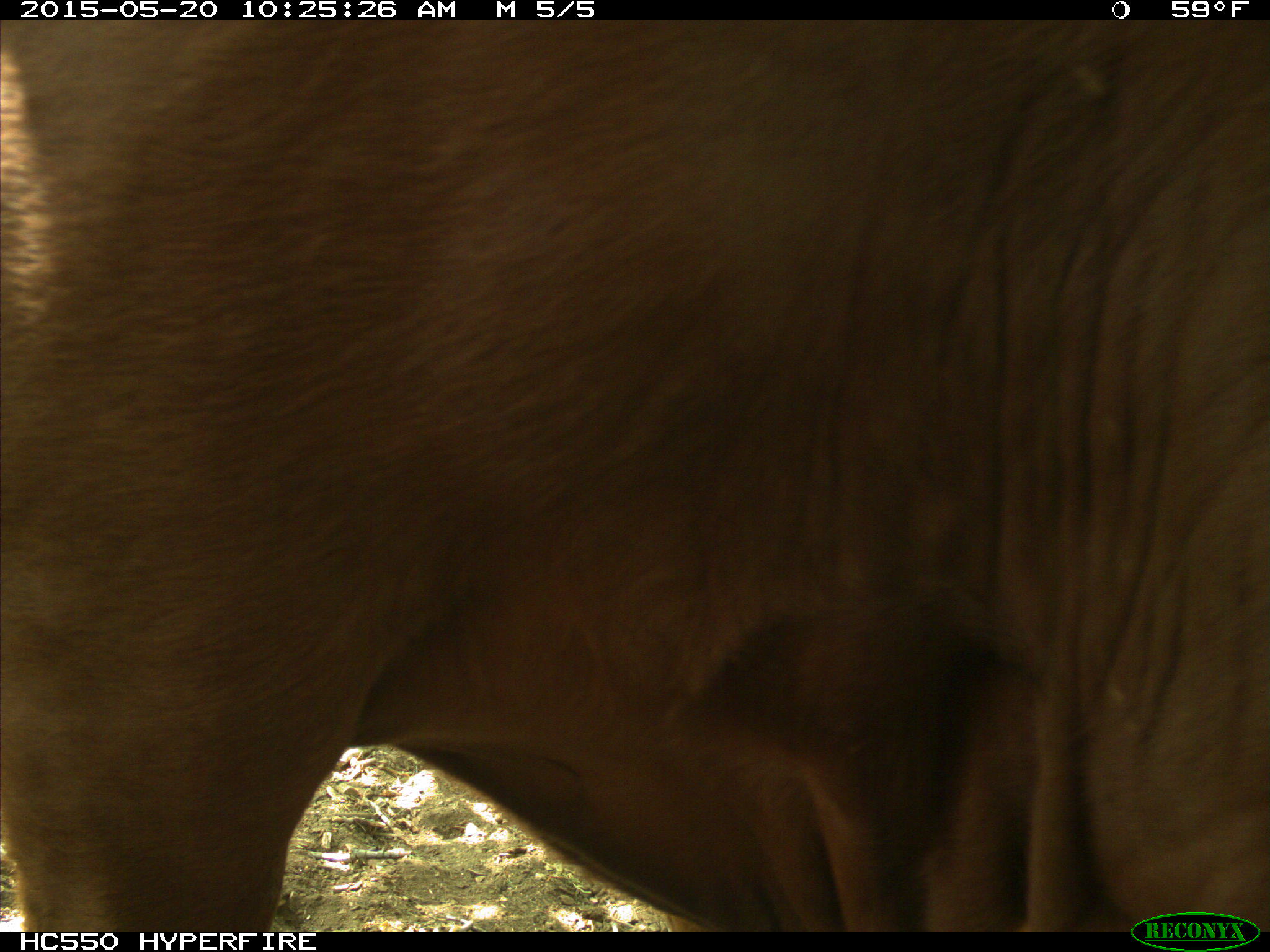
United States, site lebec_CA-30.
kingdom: Animalia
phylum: Chordata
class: Mammalia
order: Artiodactyla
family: Bovidae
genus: Bos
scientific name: Bos taurus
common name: domestic cow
Bos taurus (domestic cow).